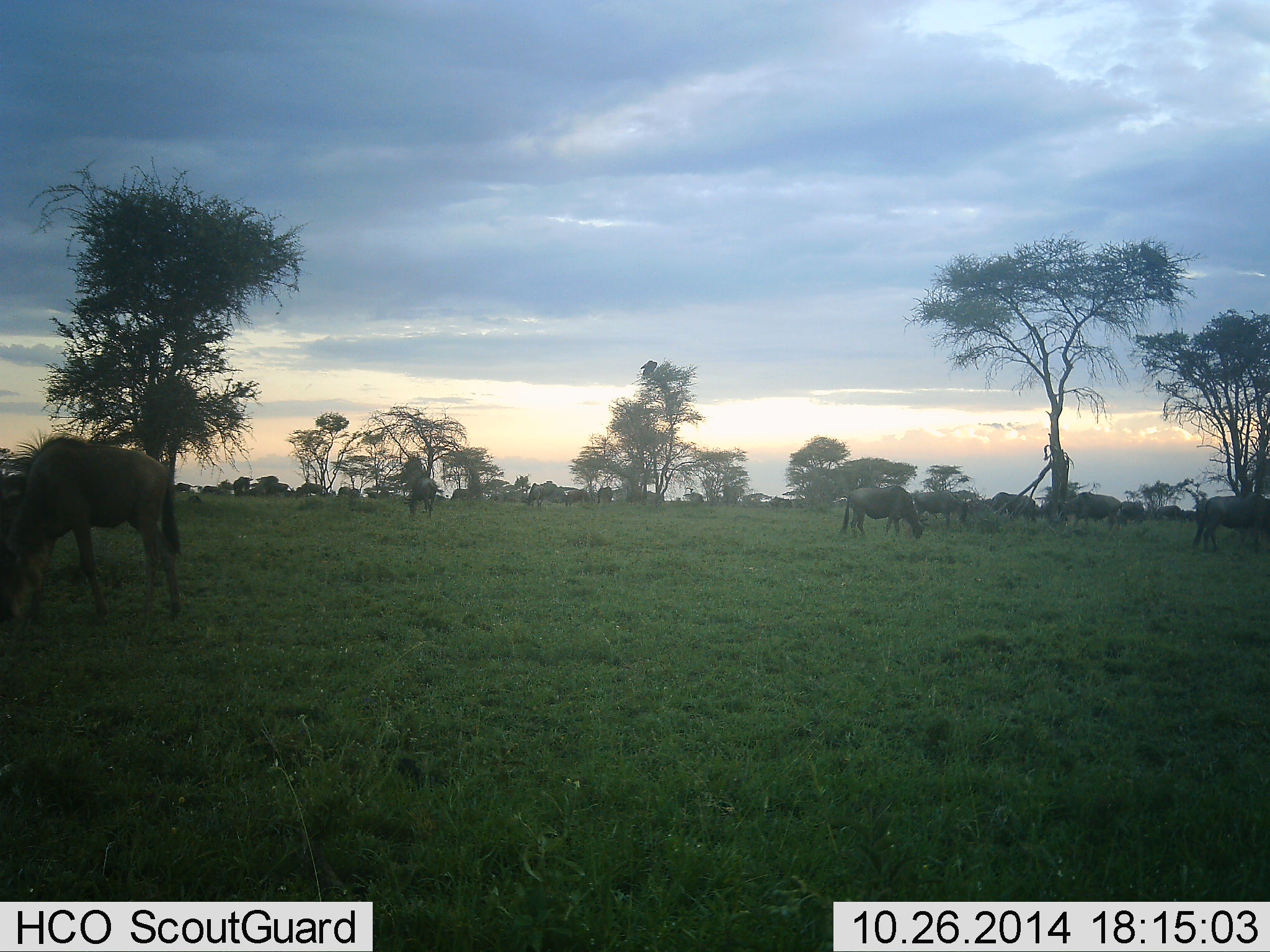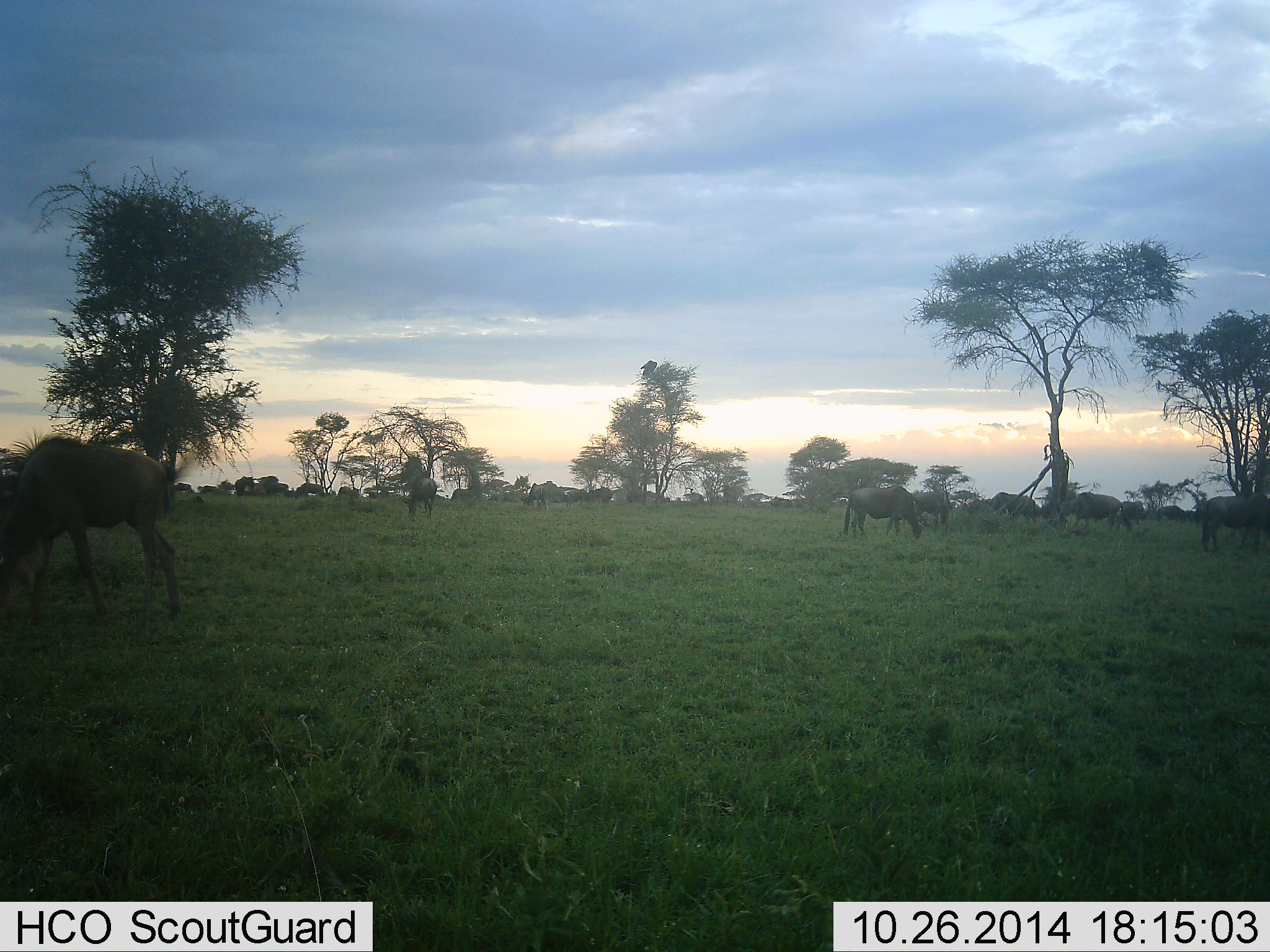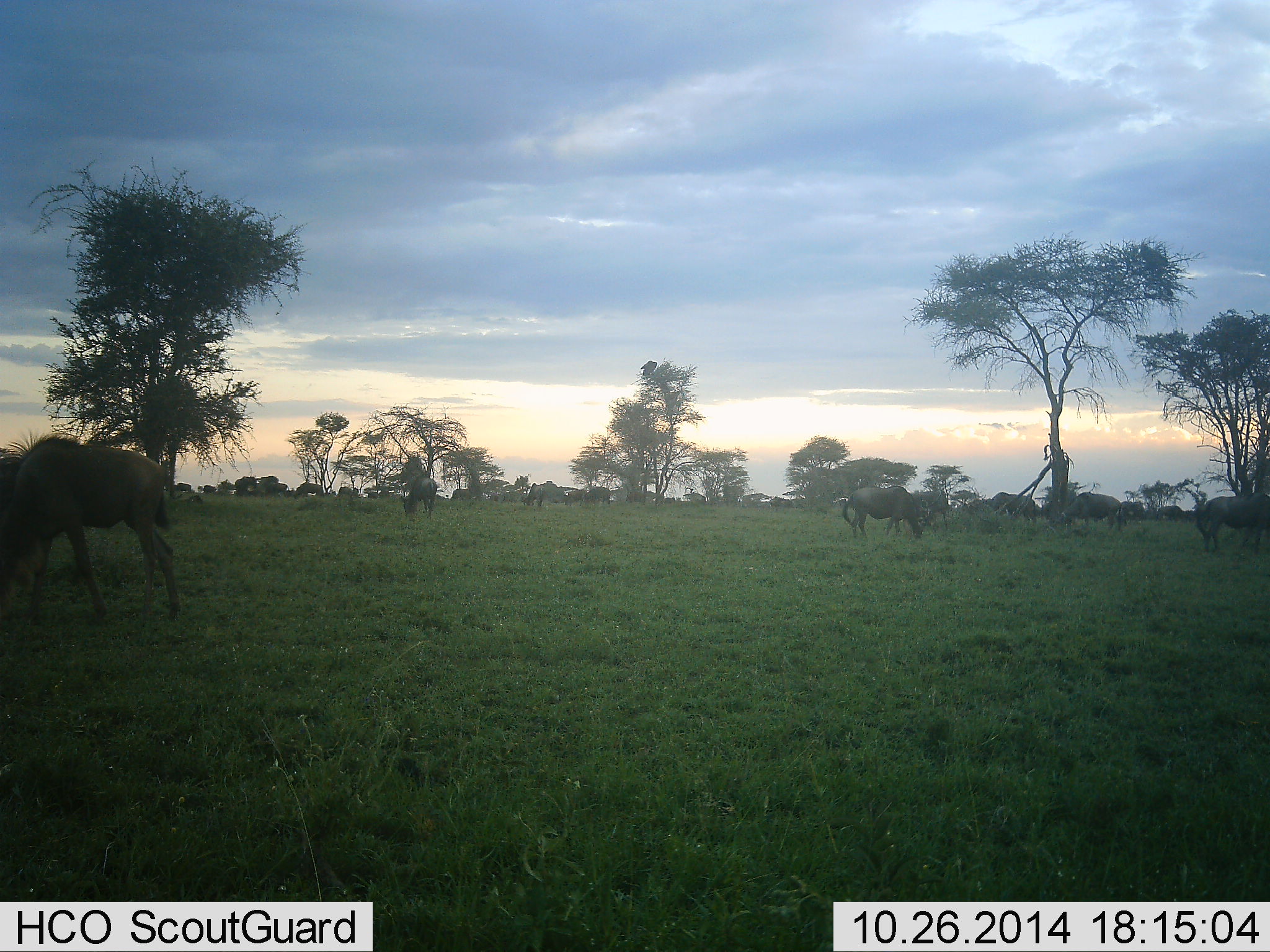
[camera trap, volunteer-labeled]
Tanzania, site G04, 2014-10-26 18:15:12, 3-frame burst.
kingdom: Animalia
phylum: Chordata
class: Mammalia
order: Artiodactyla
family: Bovidae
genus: Connochaetes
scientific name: Connochaetes taurinus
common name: blue wildebeest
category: wildebeest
Wildebeest (blue wildebeest) (Connochaetes taurinus), count 11-50. Behavior (volunteer vote fractions): standing 30%, resting 20%, moving 40%, interacting 0%. Young present (vote fraction): 0%. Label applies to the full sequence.